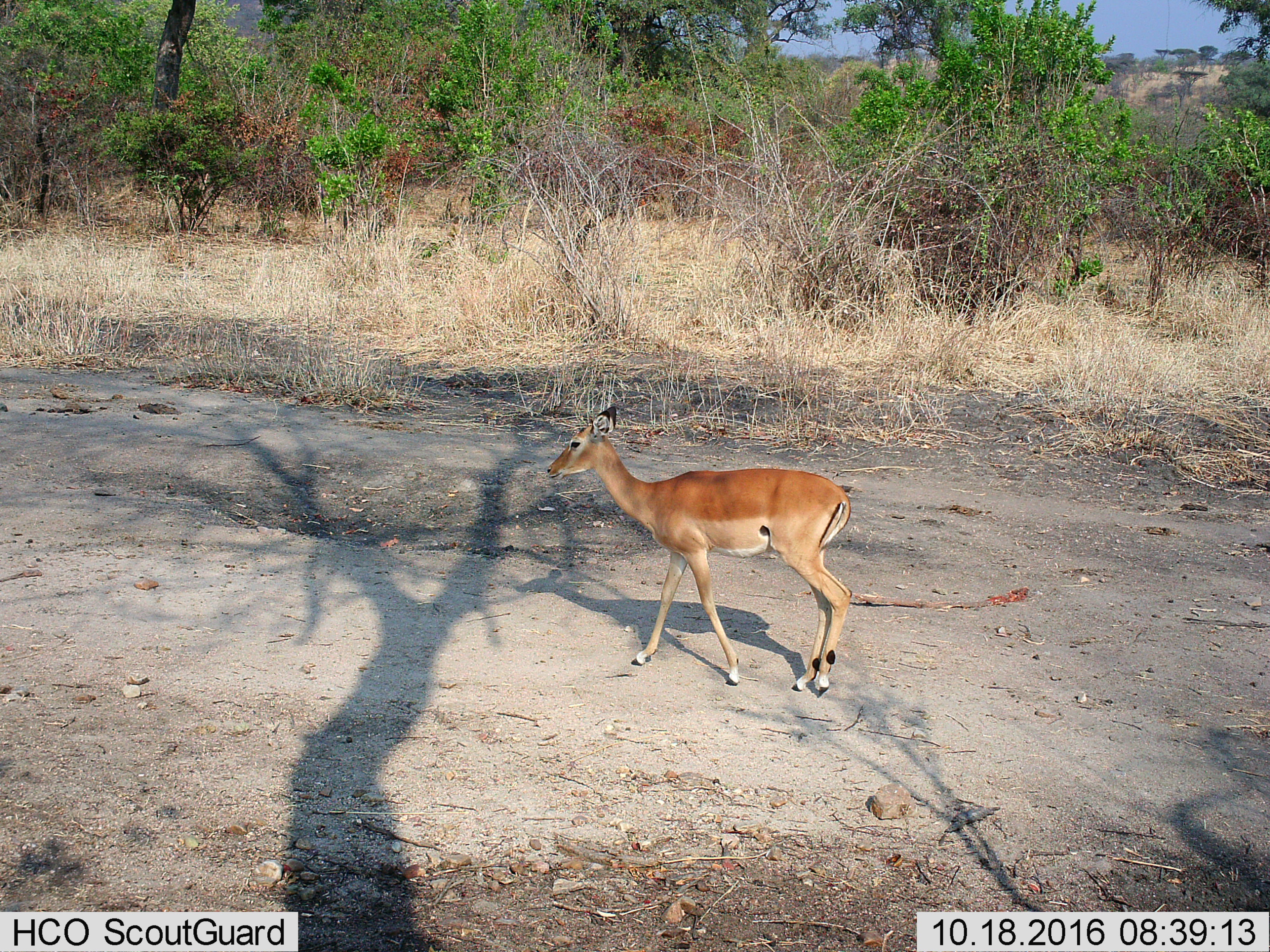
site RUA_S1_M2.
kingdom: Animalia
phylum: Chordata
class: Mammalia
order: Artiodactyla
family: Bovidae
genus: Aepyceros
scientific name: Aepyceros melampus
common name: impala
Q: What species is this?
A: Impala (Aepyceros melampus).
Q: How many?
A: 1.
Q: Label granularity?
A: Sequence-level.